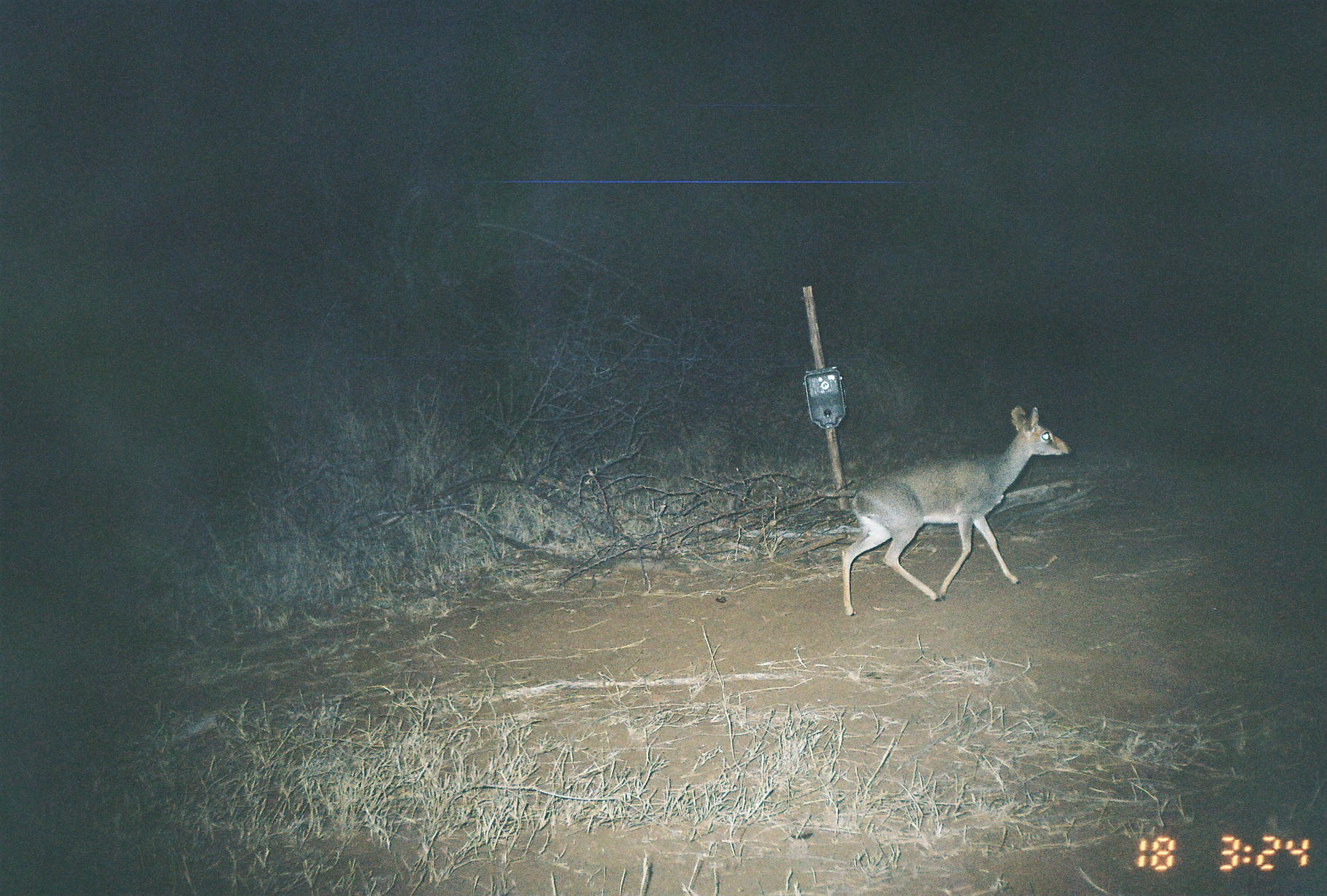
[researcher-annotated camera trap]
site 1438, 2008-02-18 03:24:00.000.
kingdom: Animalia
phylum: Chordata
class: Mammalia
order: Artiodactyla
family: Bovidae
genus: Madoqua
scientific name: Madoqua guentheri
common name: günther's dik-dik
Madoqua guentheri (günther's dik-dik), count 1.